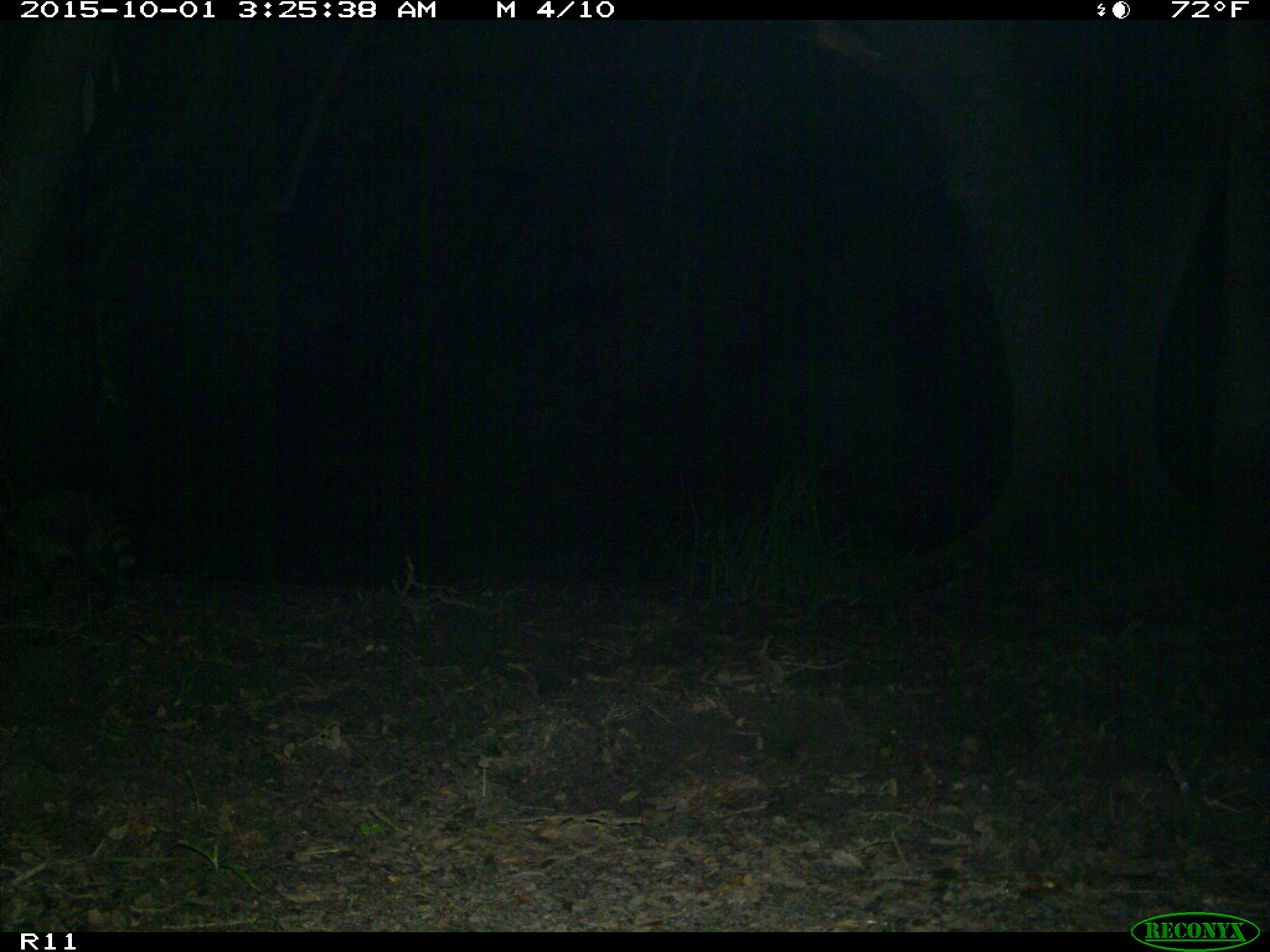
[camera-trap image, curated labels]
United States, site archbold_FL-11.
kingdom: Animalia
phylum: Chordata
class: Mammalia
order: Carnivora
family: Procyonidae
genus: Procyon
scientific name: Procyon lotor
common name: common raccoon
Procyon lotor (common raccoon).